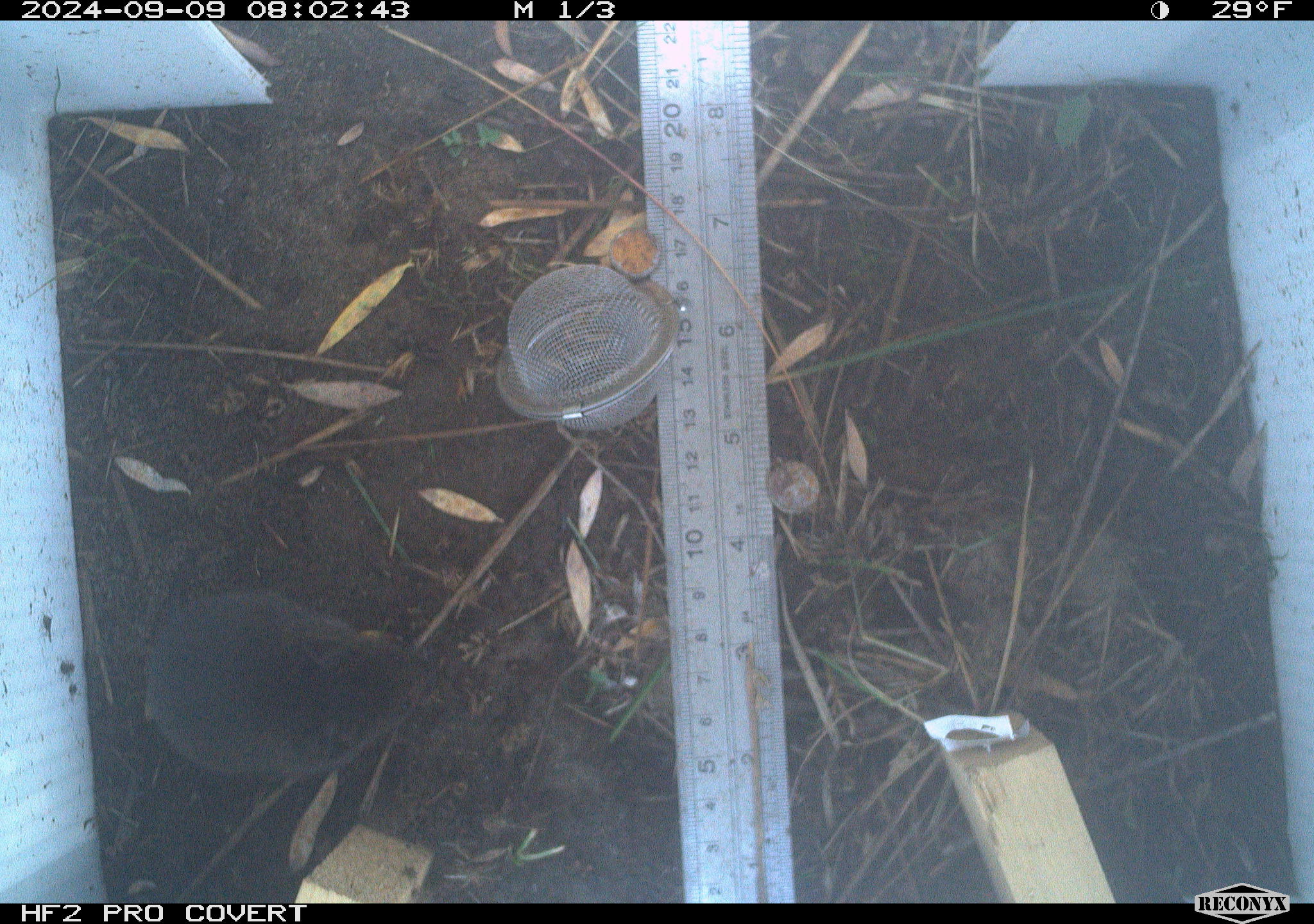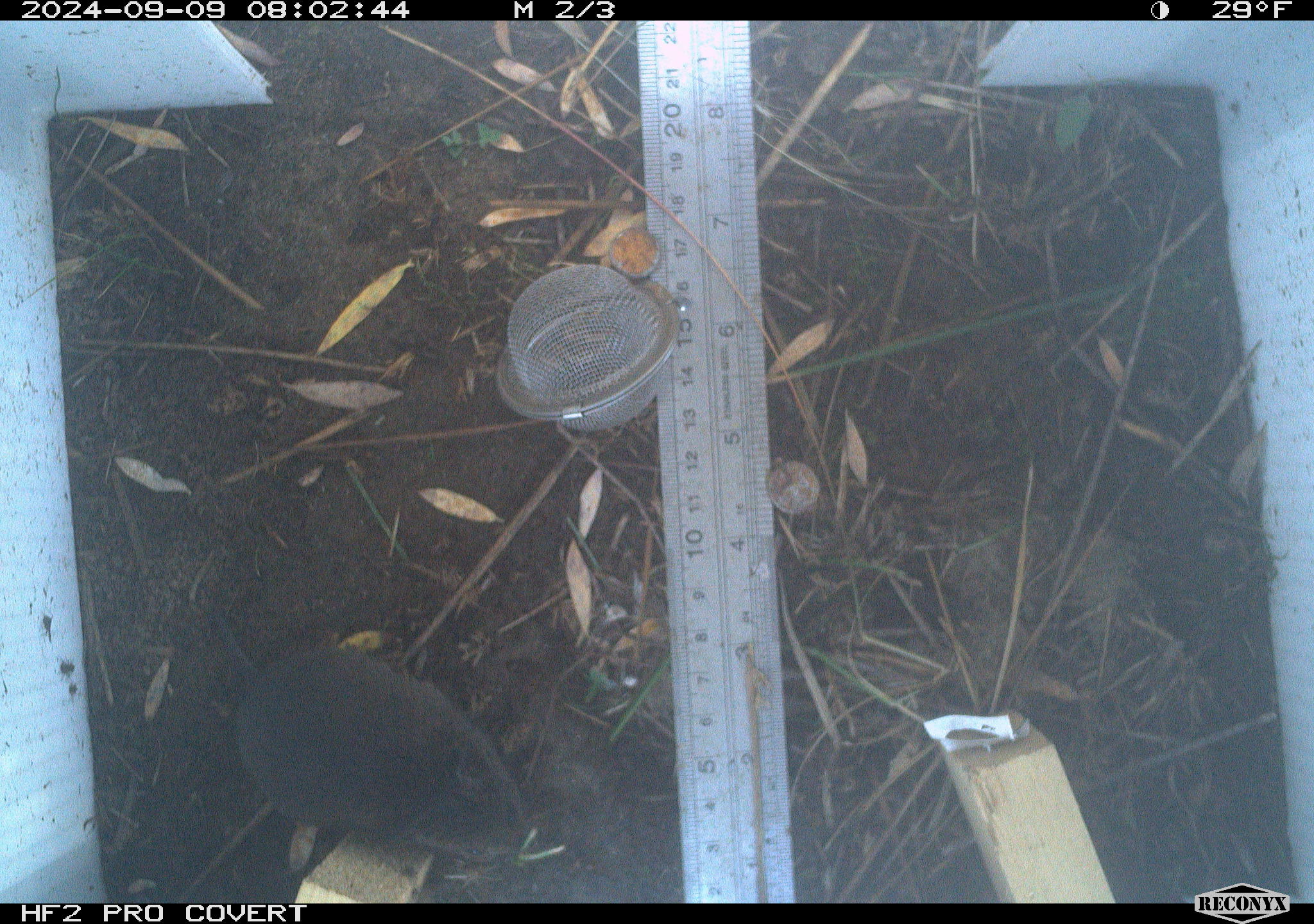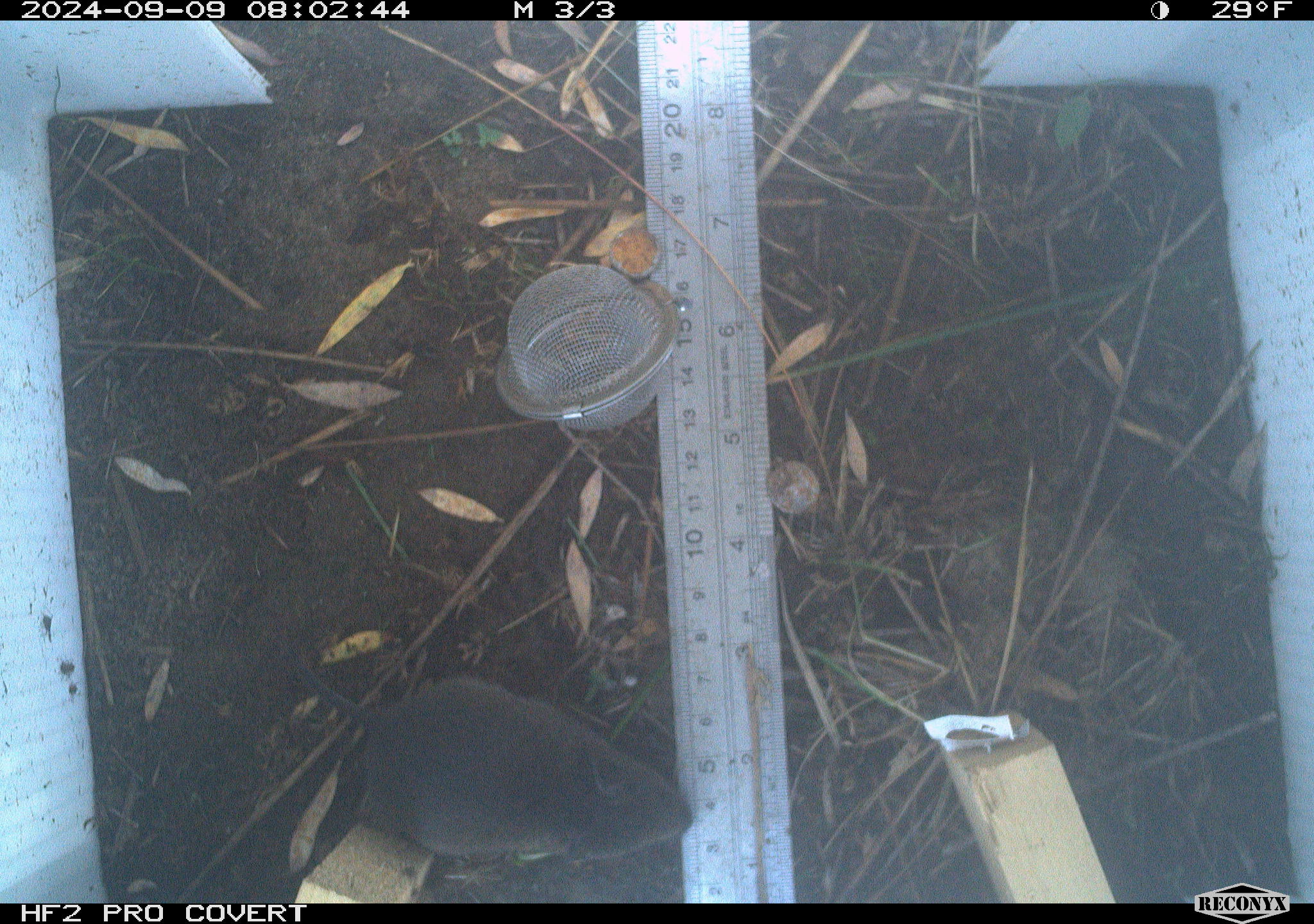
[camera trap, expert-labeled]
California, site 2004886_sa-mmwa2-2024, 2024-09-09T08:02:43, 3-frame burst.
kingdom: Animalia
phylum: Chordata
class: Mammalia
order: Rodentia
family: Cricetidae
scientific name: Arvicolinae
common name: voles, lemmings, and muskrats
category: arvicolinae subfamily